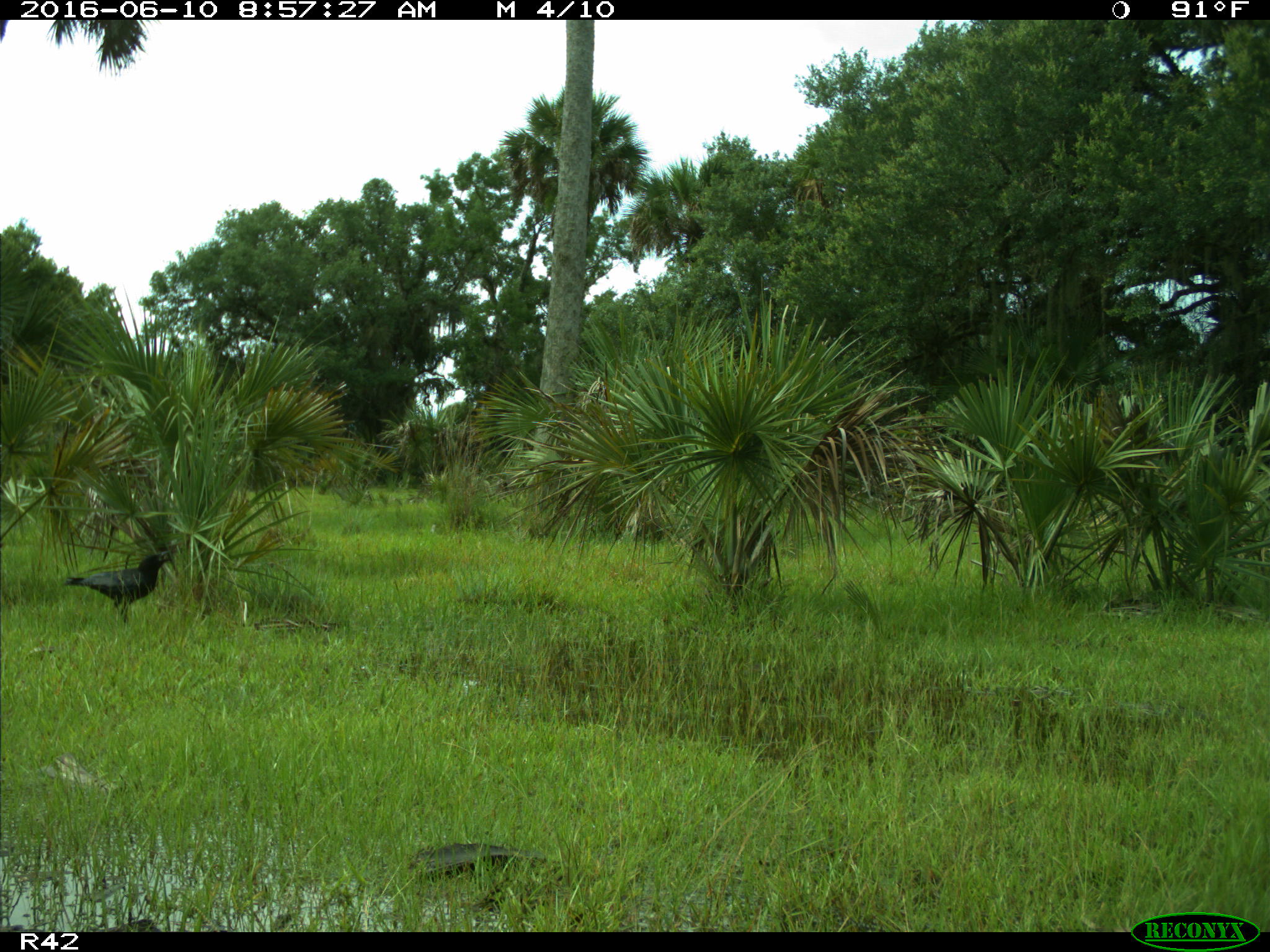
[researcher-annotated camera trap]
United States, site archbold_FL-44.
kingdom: Animalia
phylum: Chordata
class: Aves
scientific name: Aves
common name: birds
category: unidentified bird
Unidentified bird (birds) (Aves).